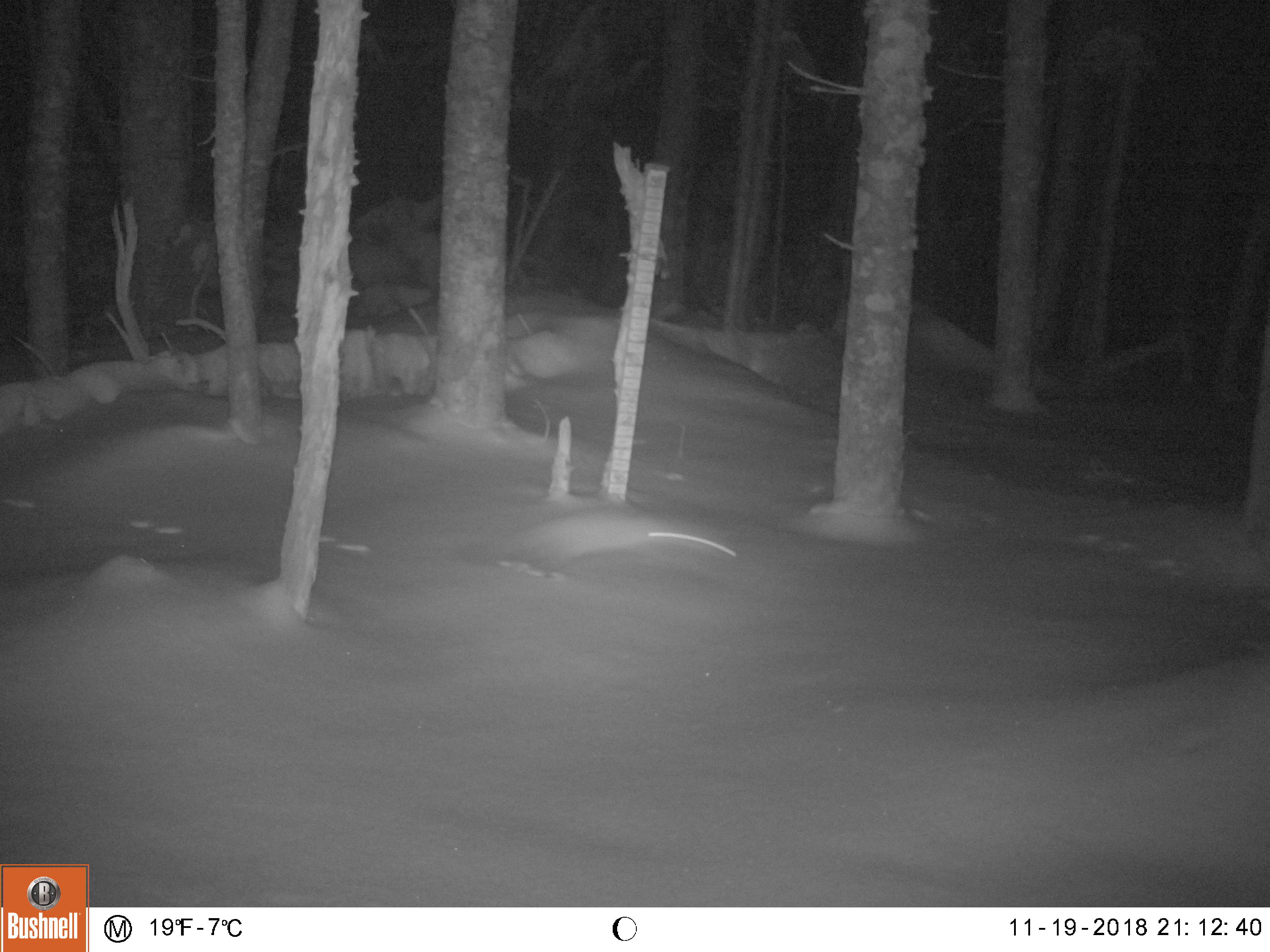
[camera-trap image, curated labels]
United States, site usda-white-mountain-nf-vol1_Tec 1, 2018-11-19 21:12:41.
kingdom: Animalia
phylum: Chordata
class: Mammalia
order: Carnivora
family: Mustelidae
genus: Martes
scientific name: Martes americana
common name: american marten